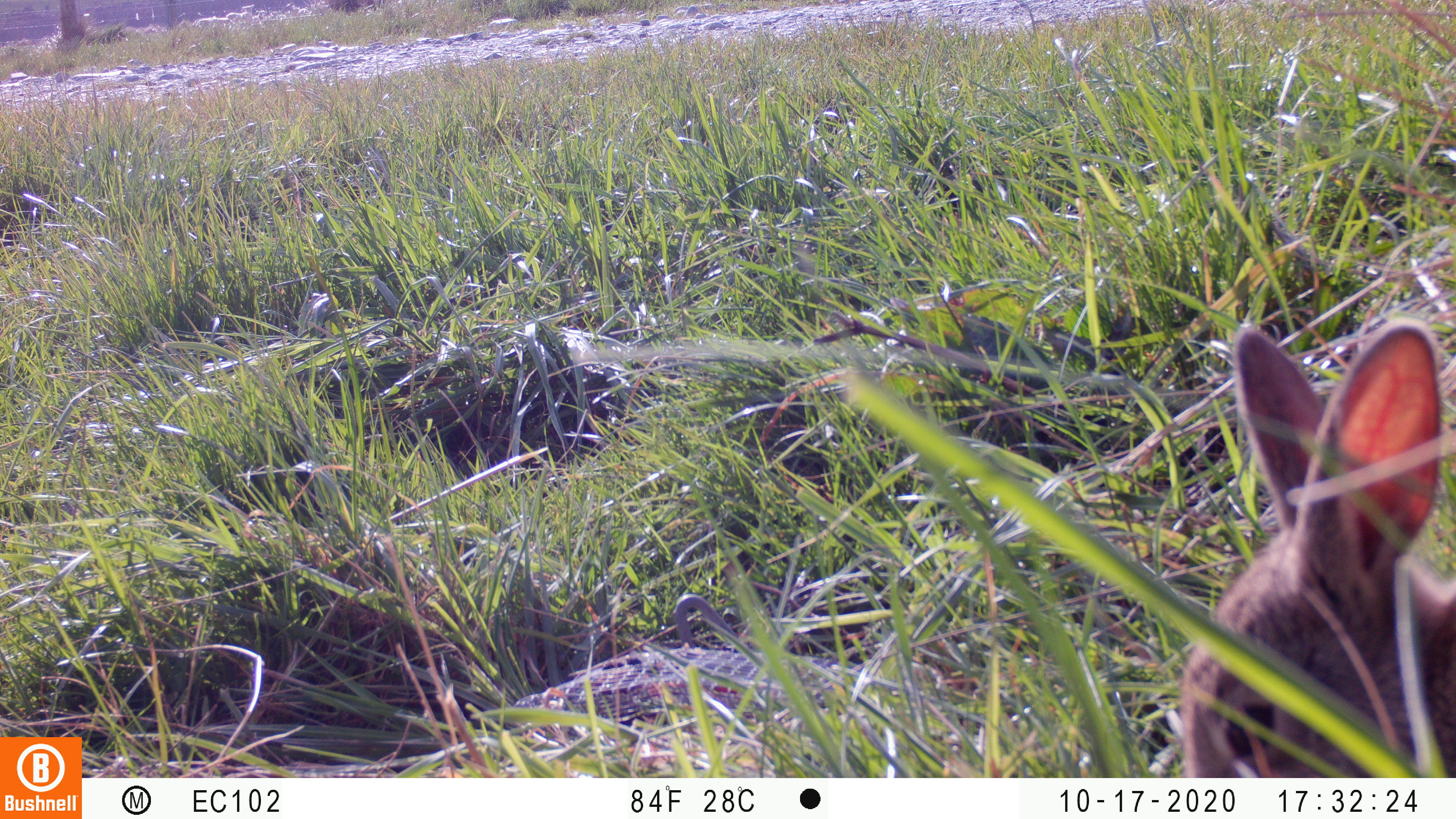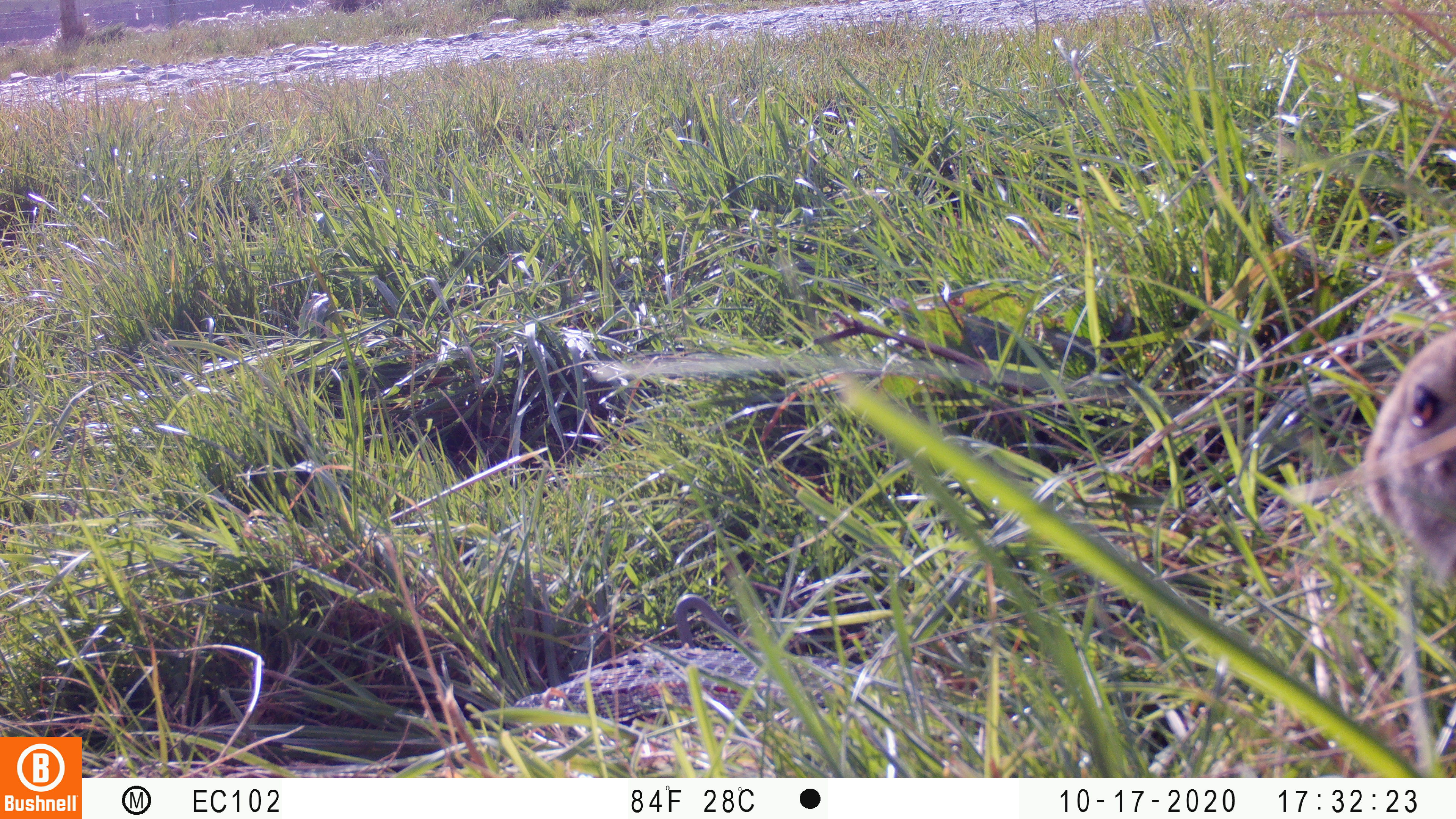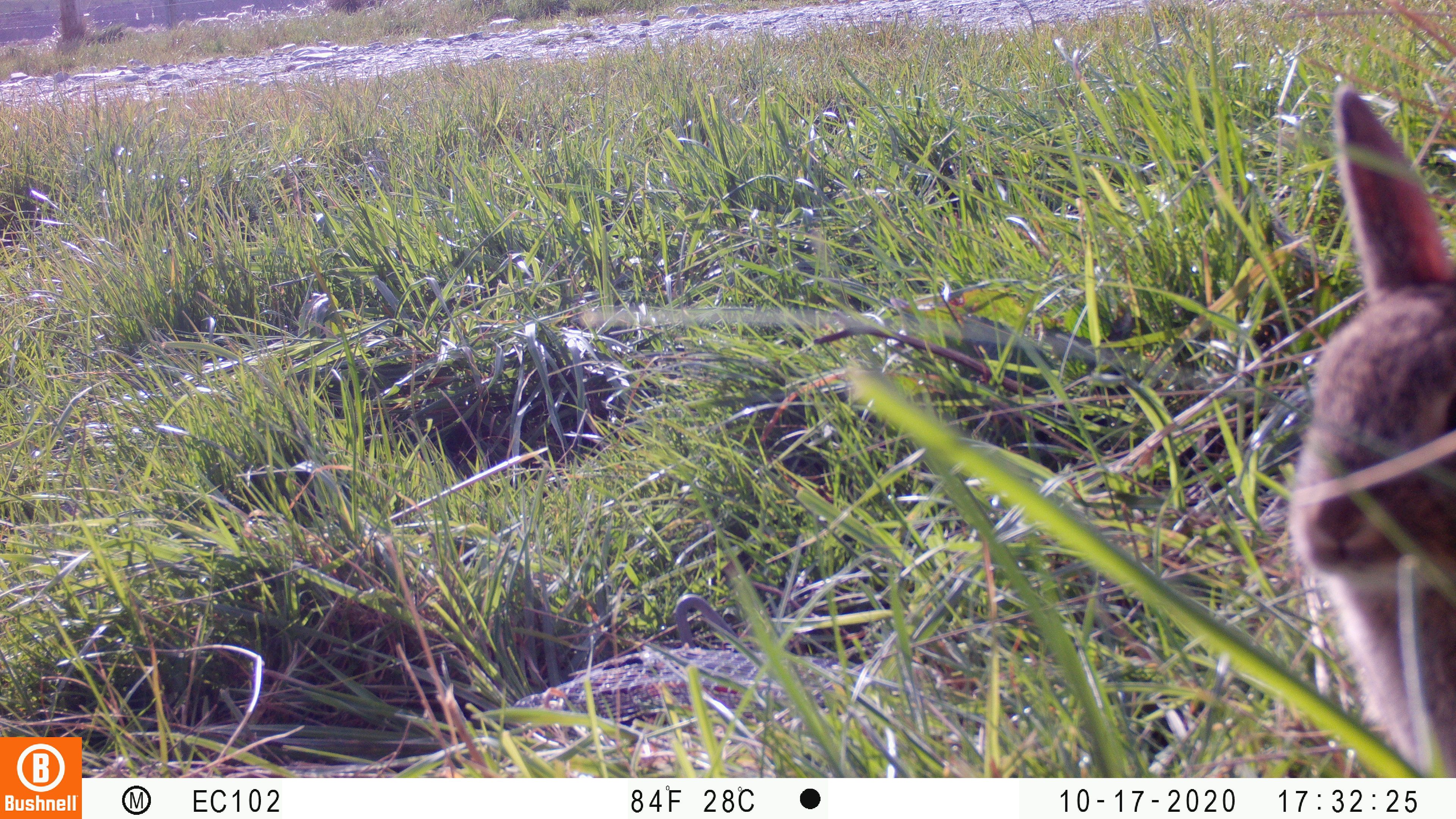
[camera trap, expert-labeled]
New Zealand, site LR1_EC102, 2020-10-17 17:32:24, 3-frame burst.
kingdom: Animalia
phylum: Chordata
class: Mammalia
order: Lagomorpha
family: Leporidae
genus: Oryctolagus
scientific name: Oryctolagus cuniculus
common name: european rabbit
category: rabbit